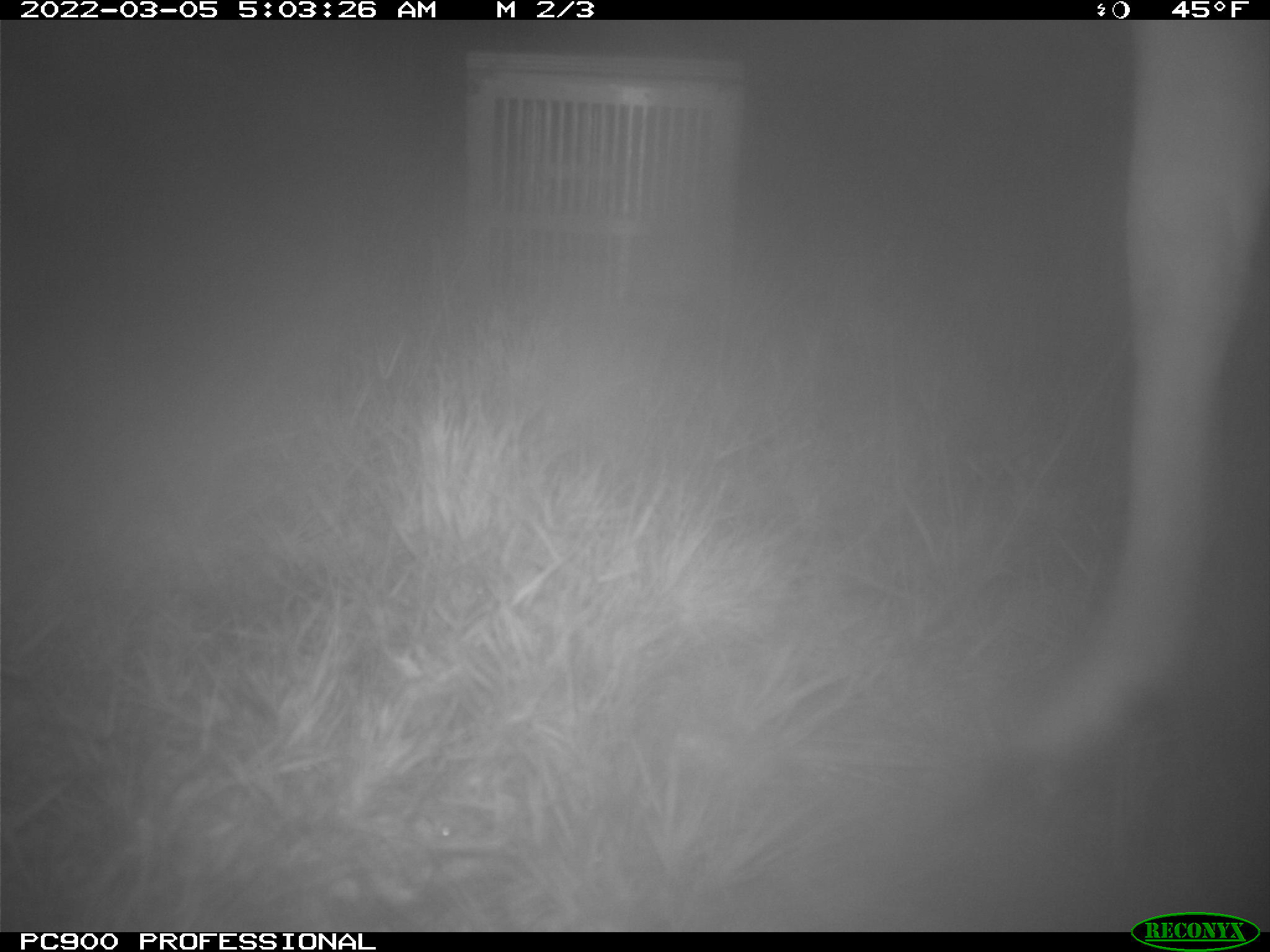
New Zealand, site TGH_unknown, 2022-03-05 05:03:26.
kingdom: Animalia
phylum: Chordata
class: Mammalia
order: Artiodactyla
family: Cervidae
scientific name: Cervidae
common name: deer